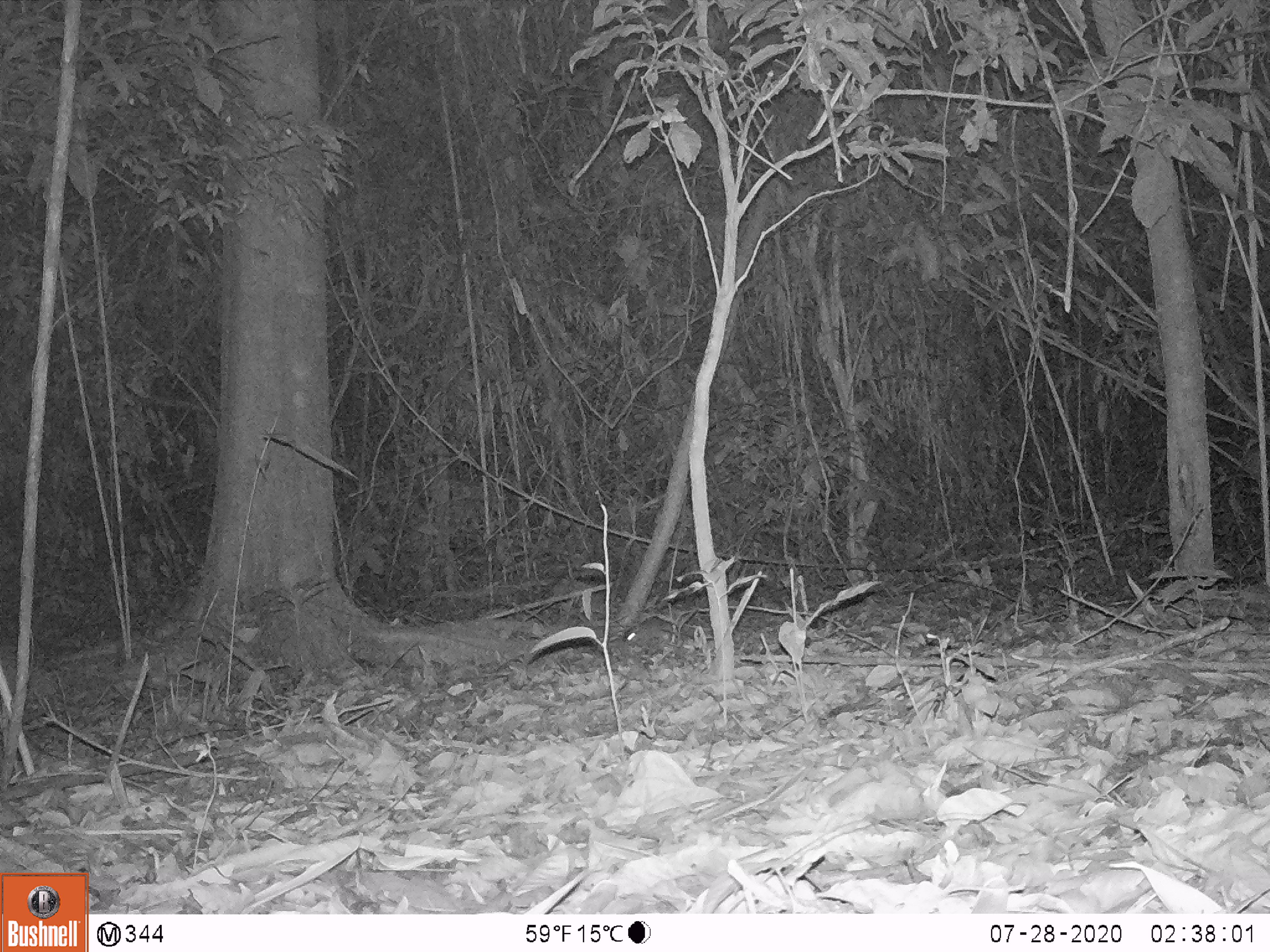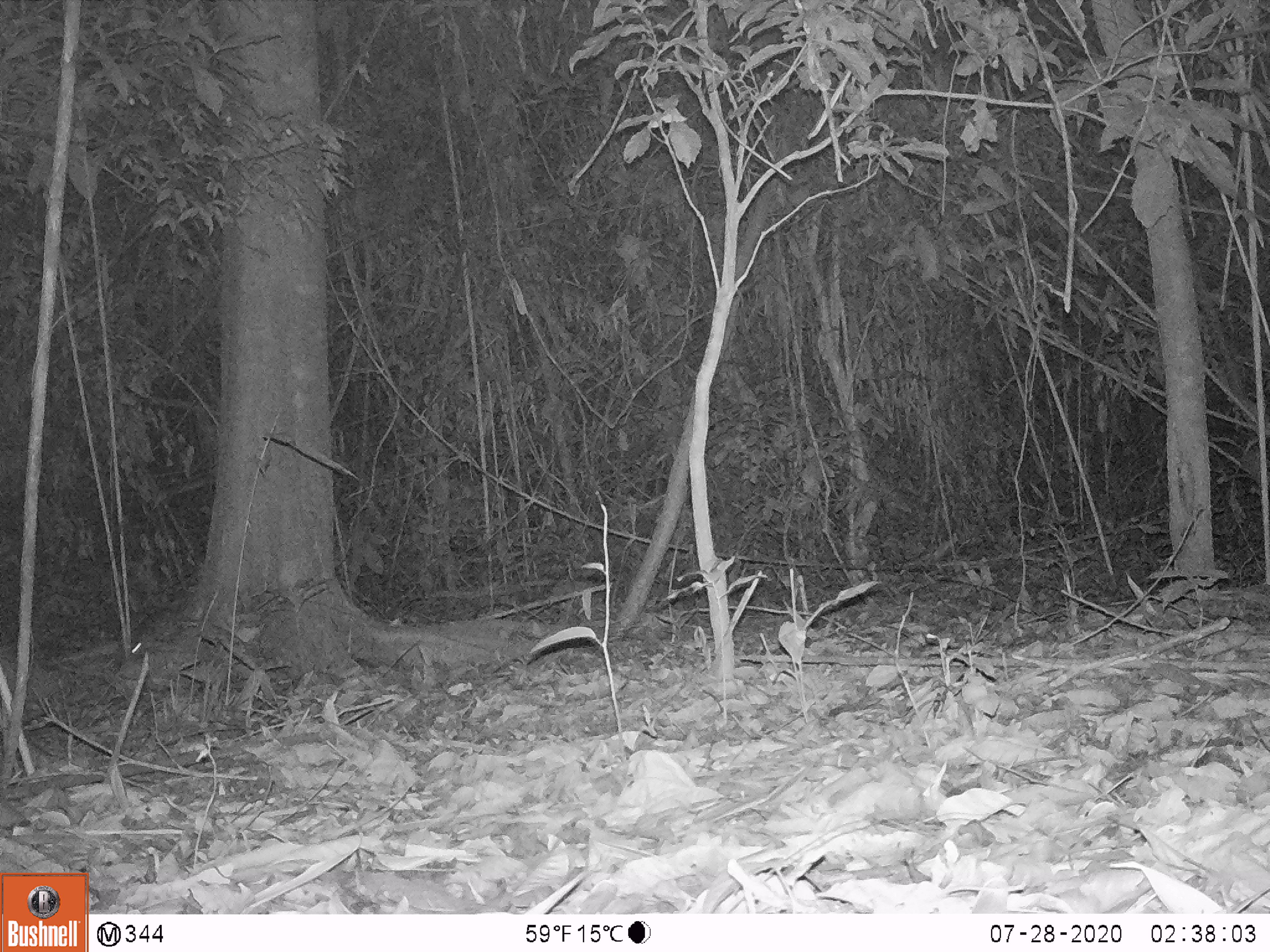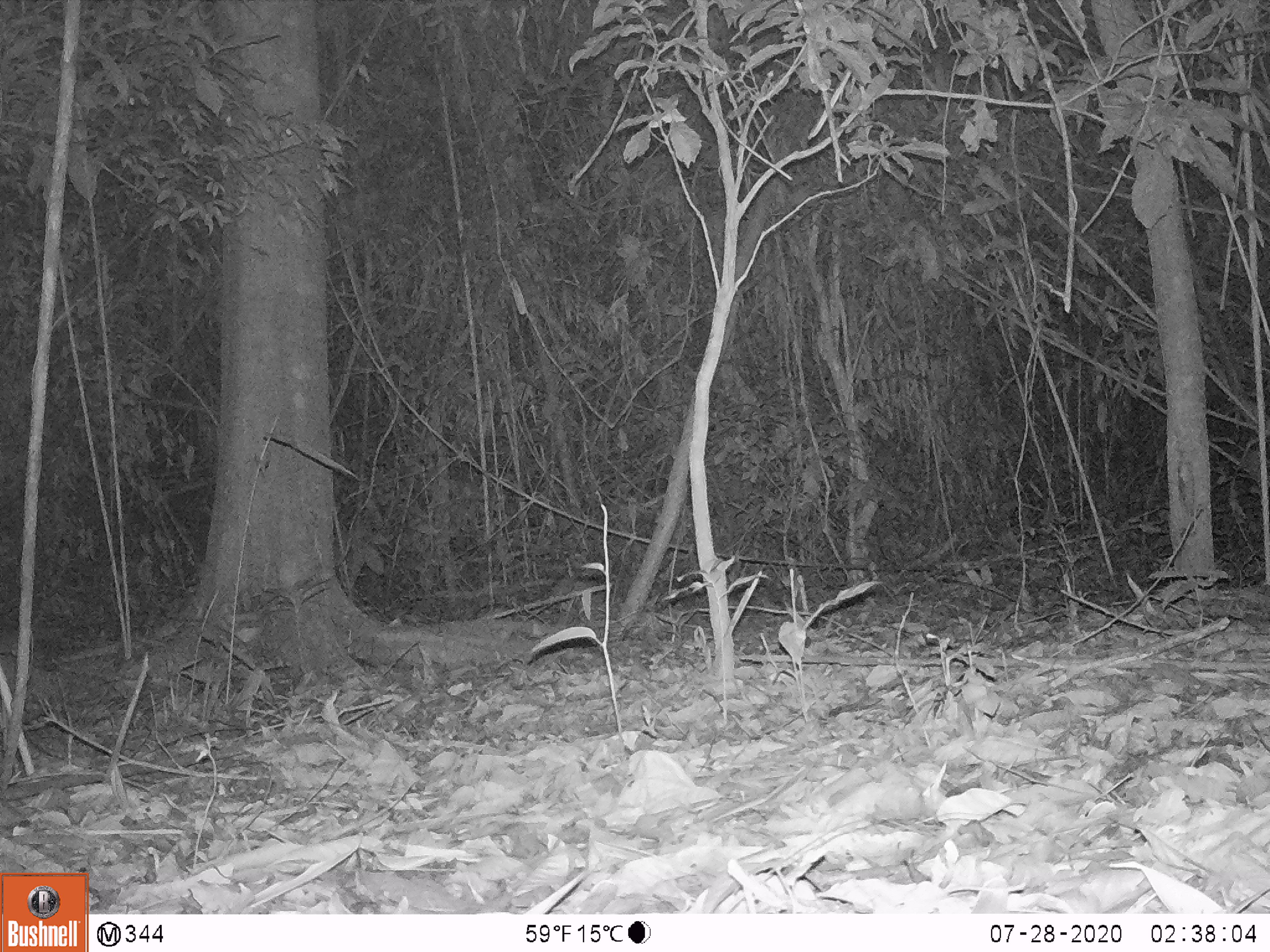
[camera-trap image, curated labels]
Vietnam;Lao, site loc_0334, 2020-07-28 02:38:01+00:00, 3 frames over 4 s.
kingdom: Animalia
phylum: Chordata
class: Mammalia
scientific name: Mammalia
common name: mammal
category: unidentified small mammal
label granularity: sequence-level